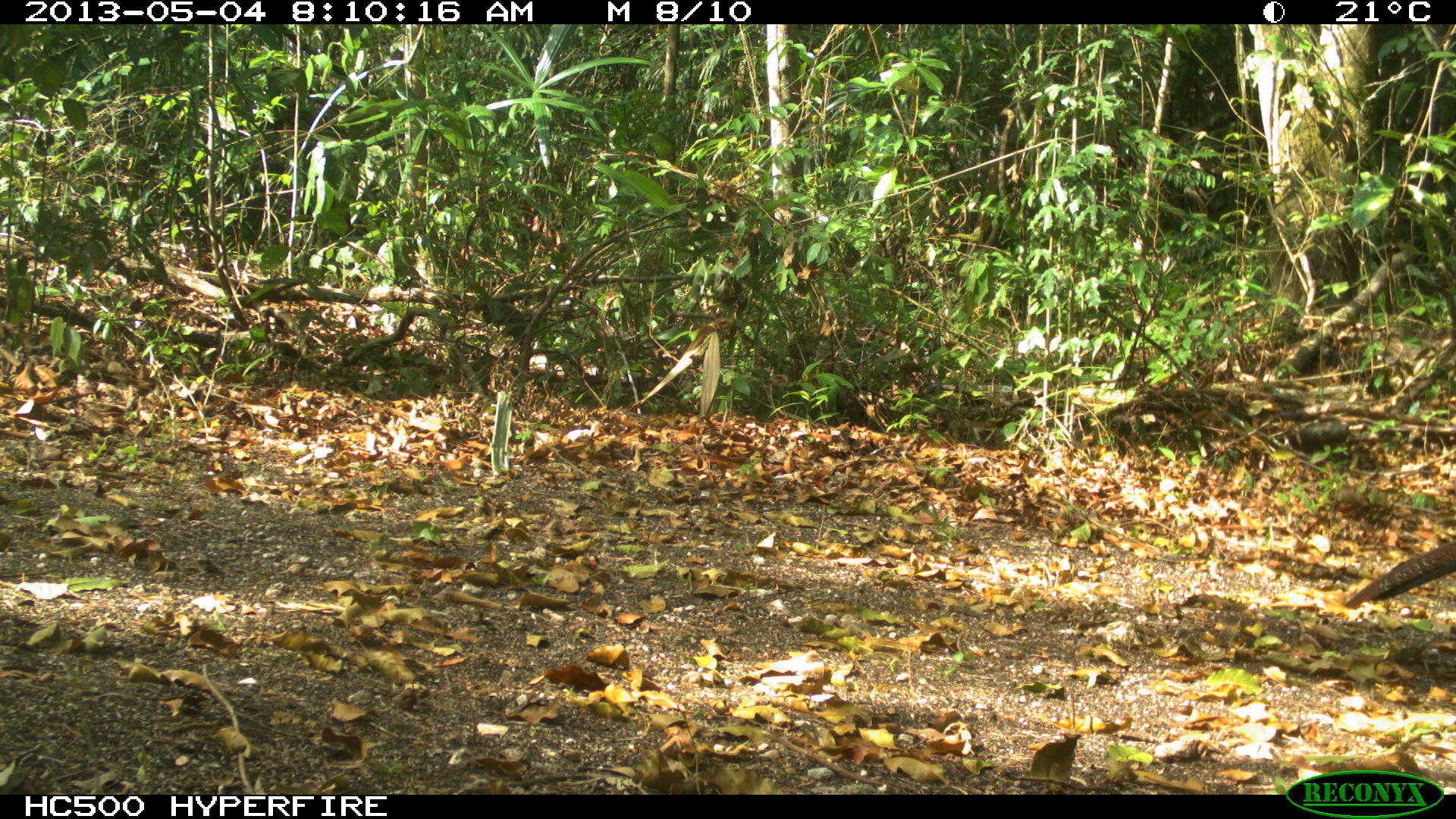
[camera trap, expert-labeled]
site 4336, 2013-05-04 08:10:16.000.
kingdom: Animalia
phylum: Chordata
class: Aves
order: Galliformes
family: Cracidae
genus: Crax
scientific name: Crax rubra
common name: great curassow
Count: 1.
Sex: female.